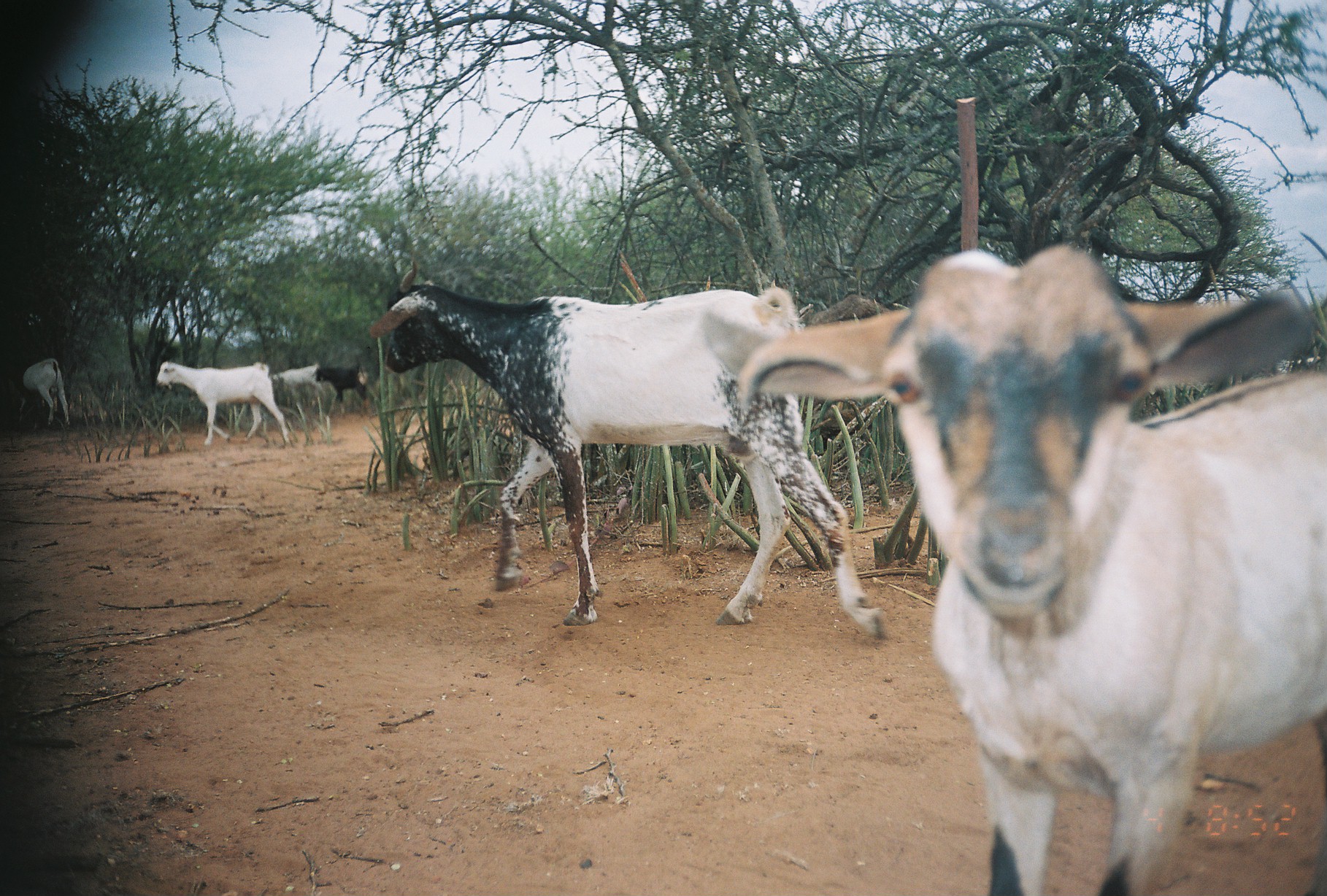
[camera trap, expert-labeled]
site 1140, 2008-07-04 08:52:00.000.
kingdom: Animalia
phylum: Chordata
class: Mammalia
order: Artiodactyla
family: Bovidae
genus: Capra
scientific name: Capra aegagrus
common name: wild goat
Capra aegagrus (wild goat), count 6.